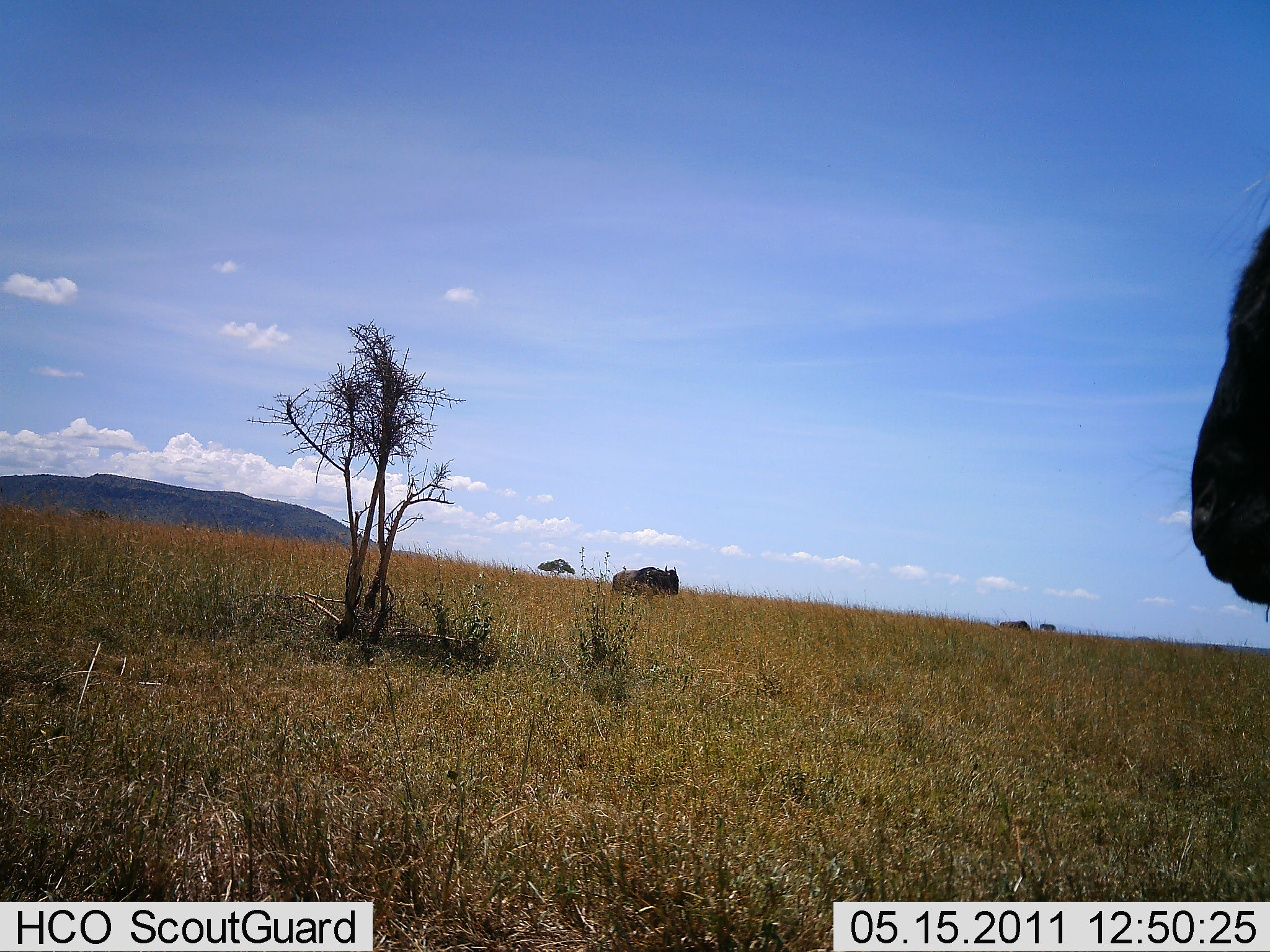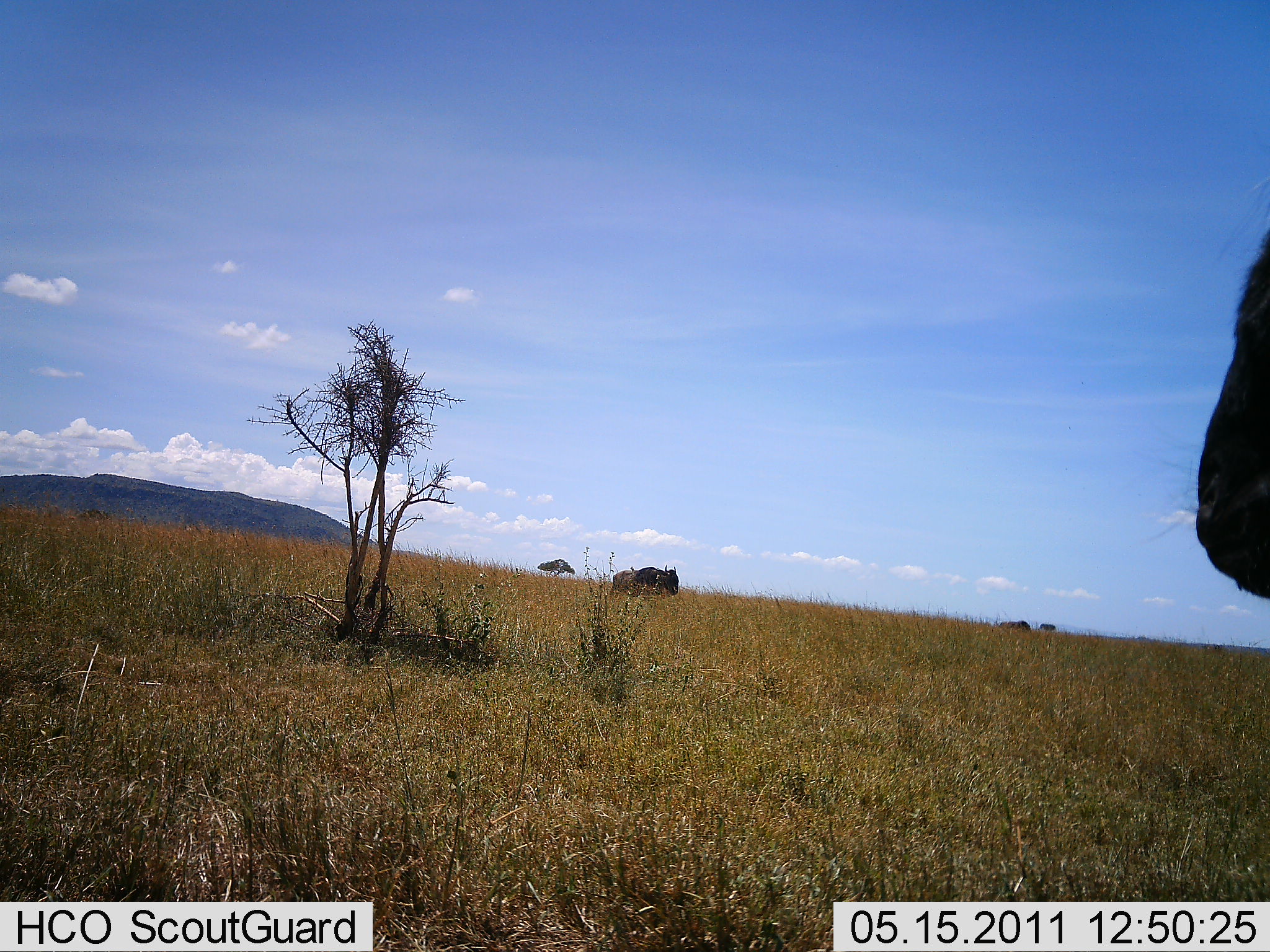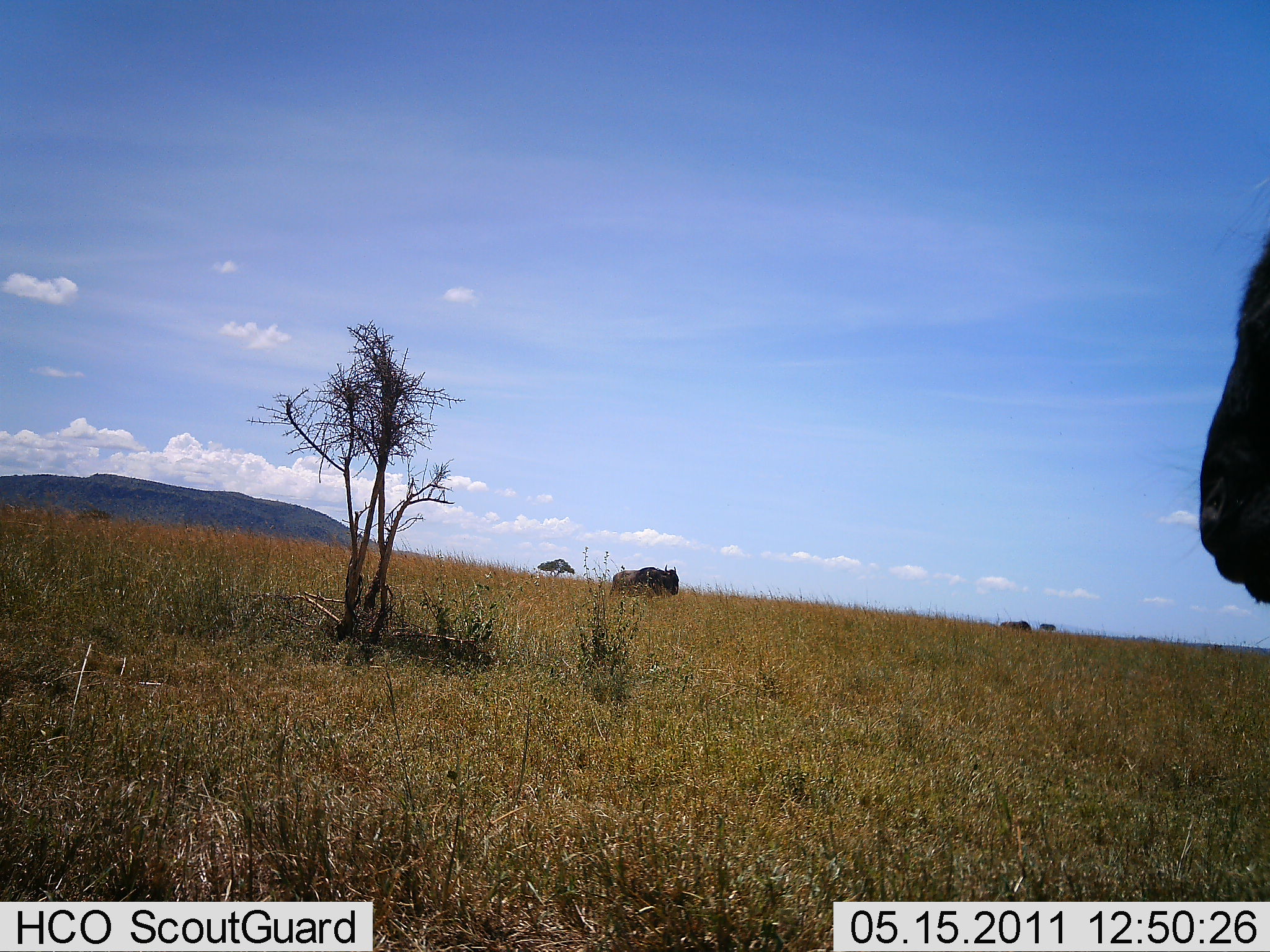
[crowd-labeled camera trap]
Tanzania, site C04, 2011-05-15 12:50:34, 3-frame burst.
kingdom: Animalia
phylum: Chordata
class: Mammalia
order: Artiodactyla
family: Bovidae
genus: Connochaetes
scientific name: Connochaetes taurinus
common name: blue wildebeest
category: wildebeest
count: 2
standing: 90%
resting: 0%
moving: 0%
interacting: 0%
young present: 0%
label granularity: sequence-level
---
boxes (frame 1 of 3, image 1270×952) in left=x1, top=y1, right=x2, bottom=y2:
animal: left=1182, top=167, right=1270, bottom=642; left=610, top=564, right=680, bottom=606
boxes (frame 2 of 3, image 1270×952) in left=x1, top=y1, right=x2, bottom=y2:
animal: left=1190, top=178, right=1270, bottom=629; left=607, top=564, right=682, bottom=606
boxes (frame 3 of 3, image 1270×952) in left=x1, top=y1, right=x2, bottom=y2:
animal: left=1193, top=170, right=1270, bottom=626; left=611, top=563, right=683, bottom=608